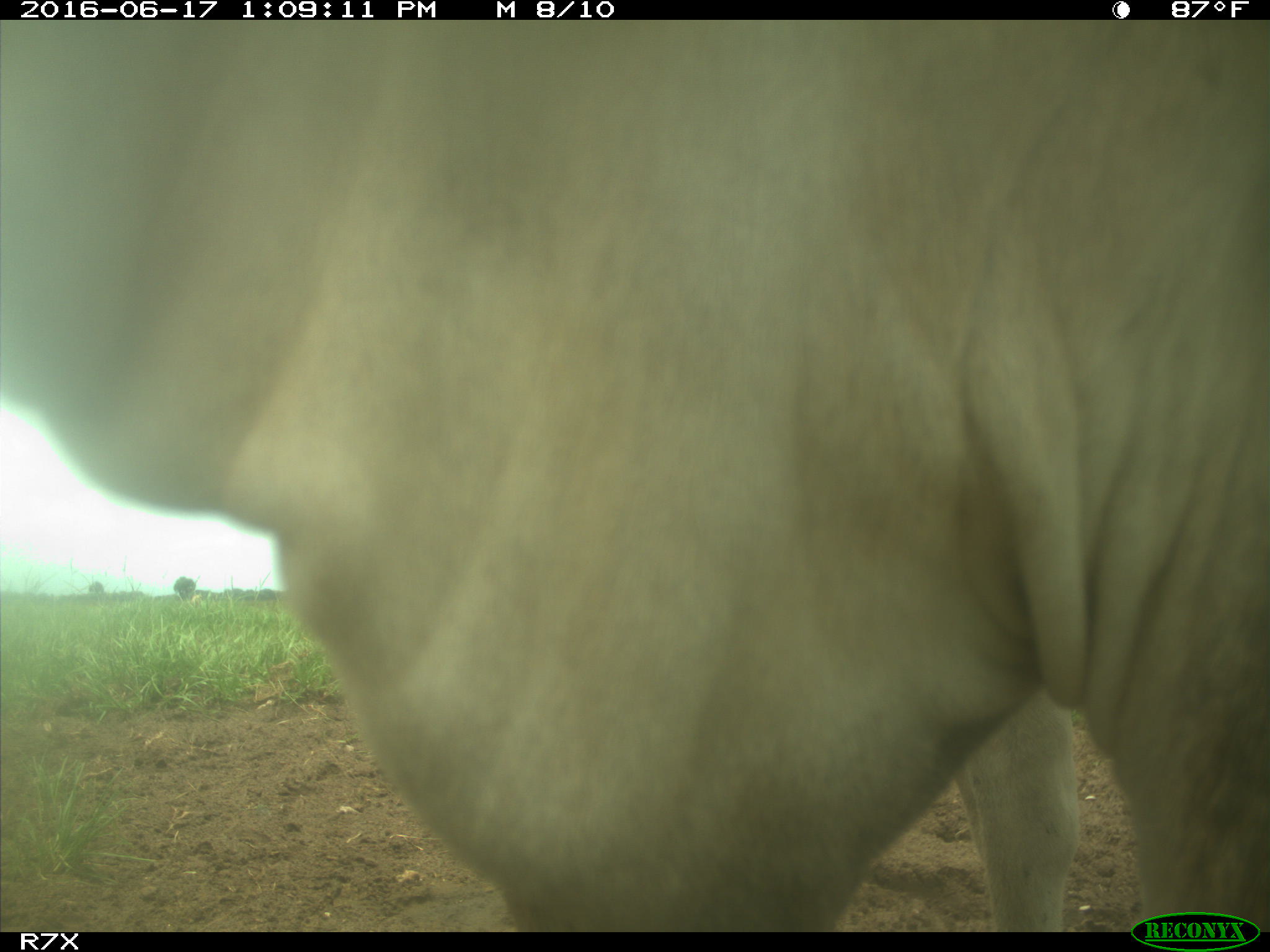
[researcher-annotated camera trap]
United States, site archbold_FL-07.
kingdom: Animalia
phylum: Chordata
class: Mammalia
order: Artiodactyla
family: Bovidae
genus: Bos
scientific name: Bos taurus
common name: domestic cow